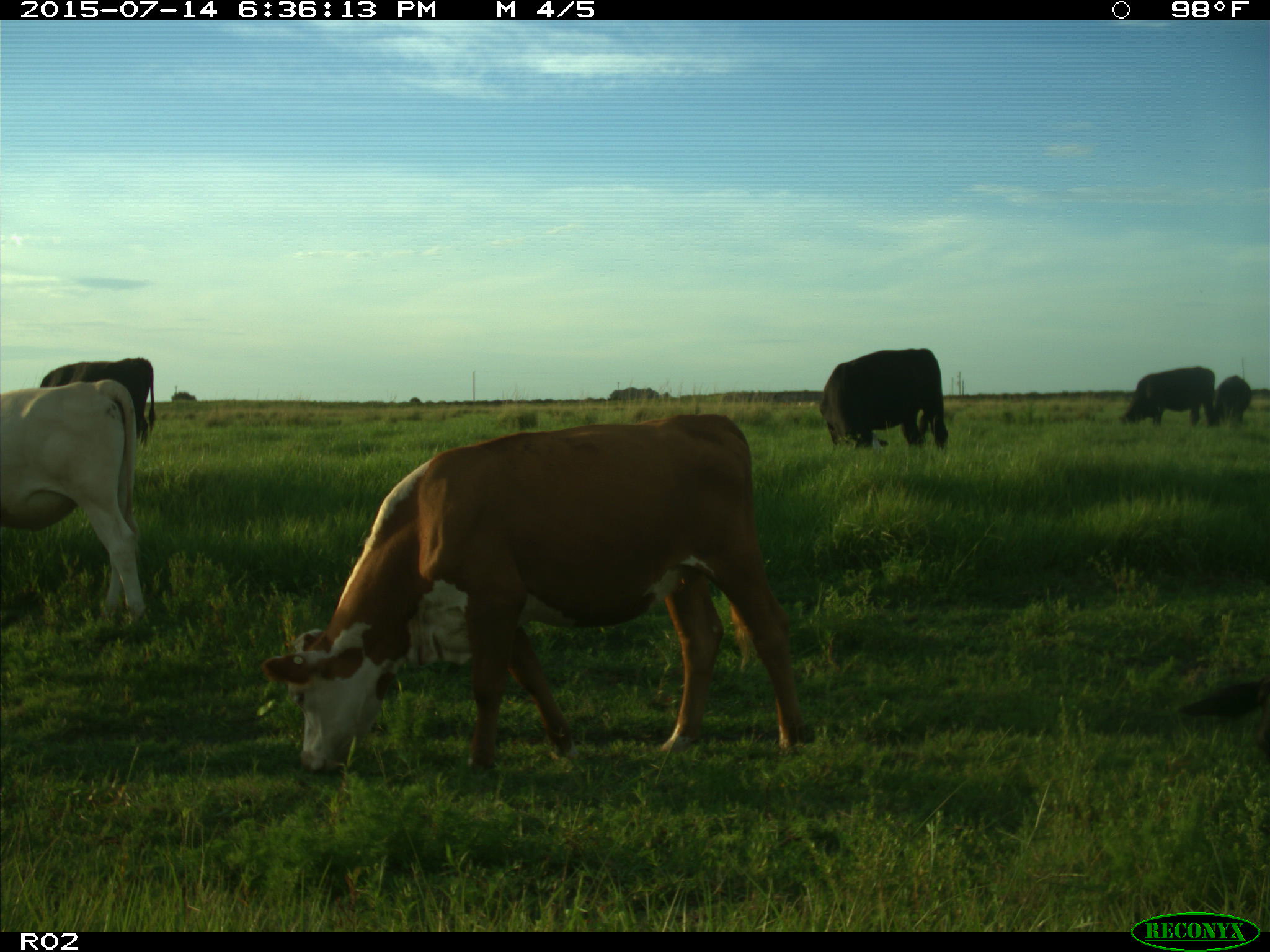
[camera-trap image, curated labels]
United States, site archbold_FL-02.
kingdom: Animalia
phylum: Chordata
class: Mammalia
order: Artiodactyla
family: Bovidae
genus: Bos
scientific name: Bos taurus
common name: domestic cow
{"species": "Bos taurus (domestic cow)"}